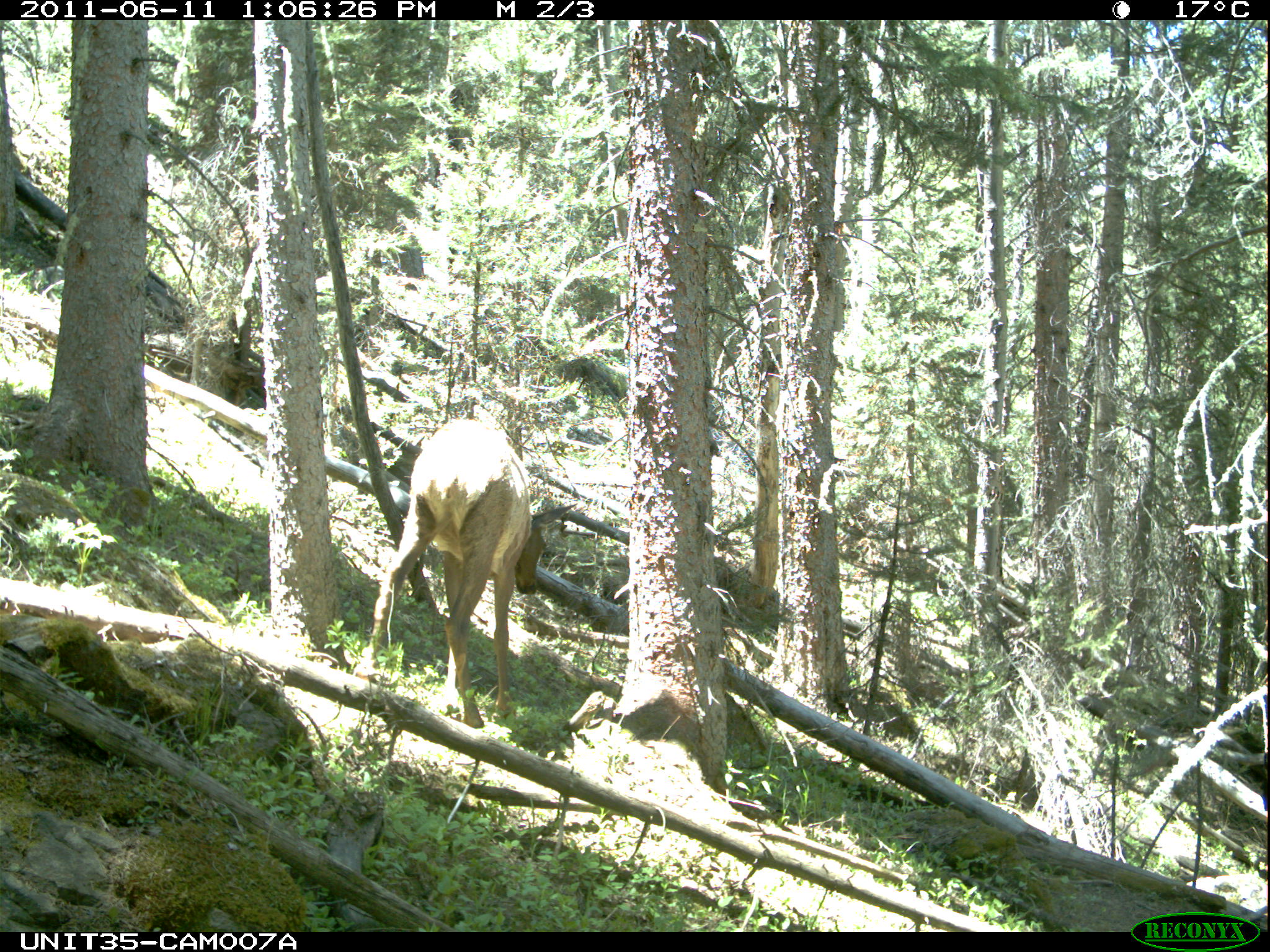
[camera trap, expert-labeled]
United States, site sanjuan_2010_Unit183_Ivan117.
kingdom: Animalia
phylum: Chordata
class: Mammalia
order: Artiodactyla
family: Cervidae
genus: Cervus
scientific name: Cervus elaphus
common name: red deer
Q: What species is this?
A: Cervus elaphus (red deer).